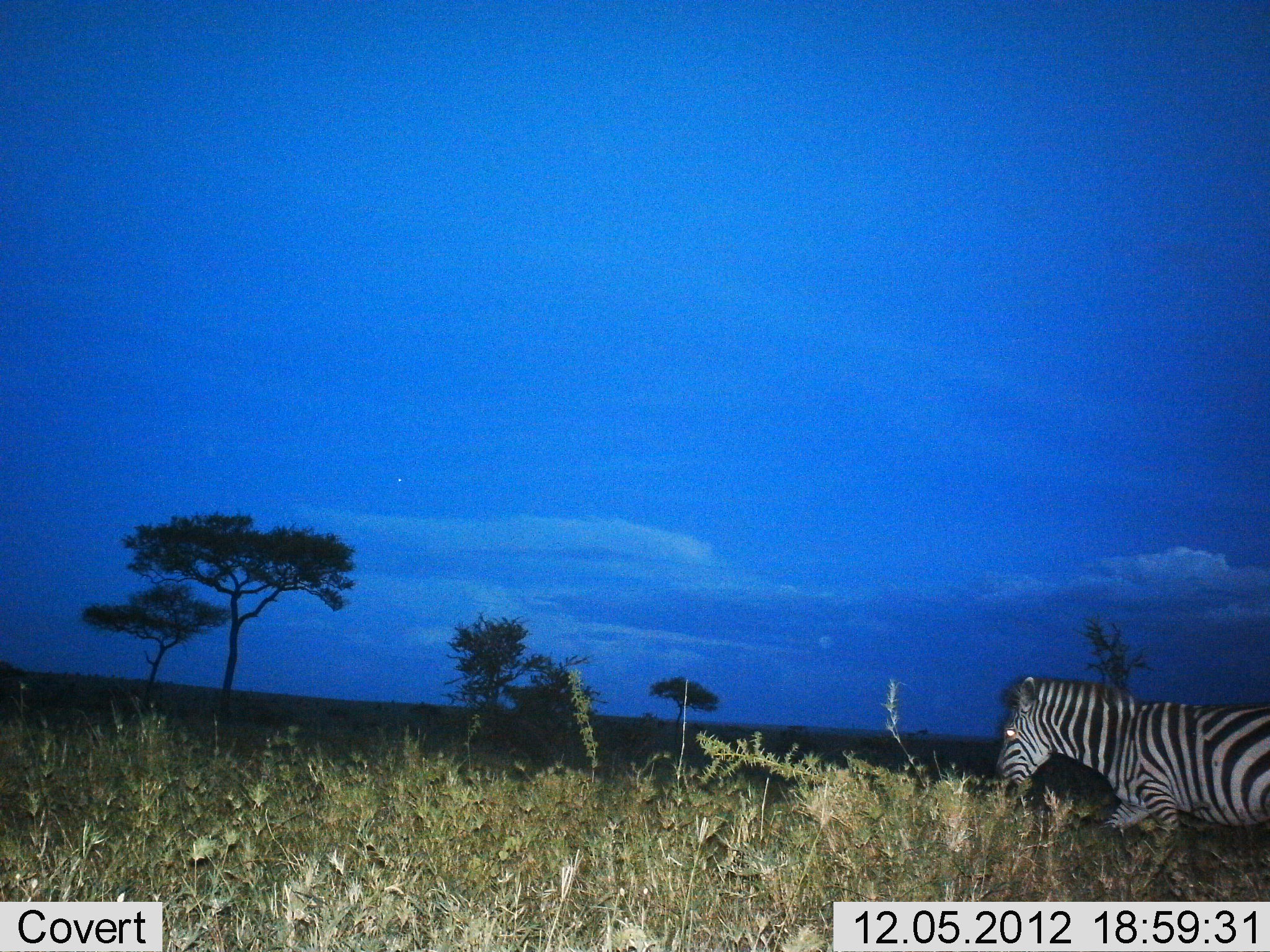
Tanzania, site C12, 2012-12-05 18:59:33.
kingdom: Animalia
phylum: Chordata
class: Mammalia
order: Perissodactyla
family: Equidae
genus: Equus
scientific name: Equus quagga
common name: plains zebra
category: zebra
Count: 1.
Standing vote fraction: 0%.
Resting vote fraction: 0%.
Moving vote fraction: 100%.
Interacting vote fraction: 0%.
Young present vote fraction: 0%.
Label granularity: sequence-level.